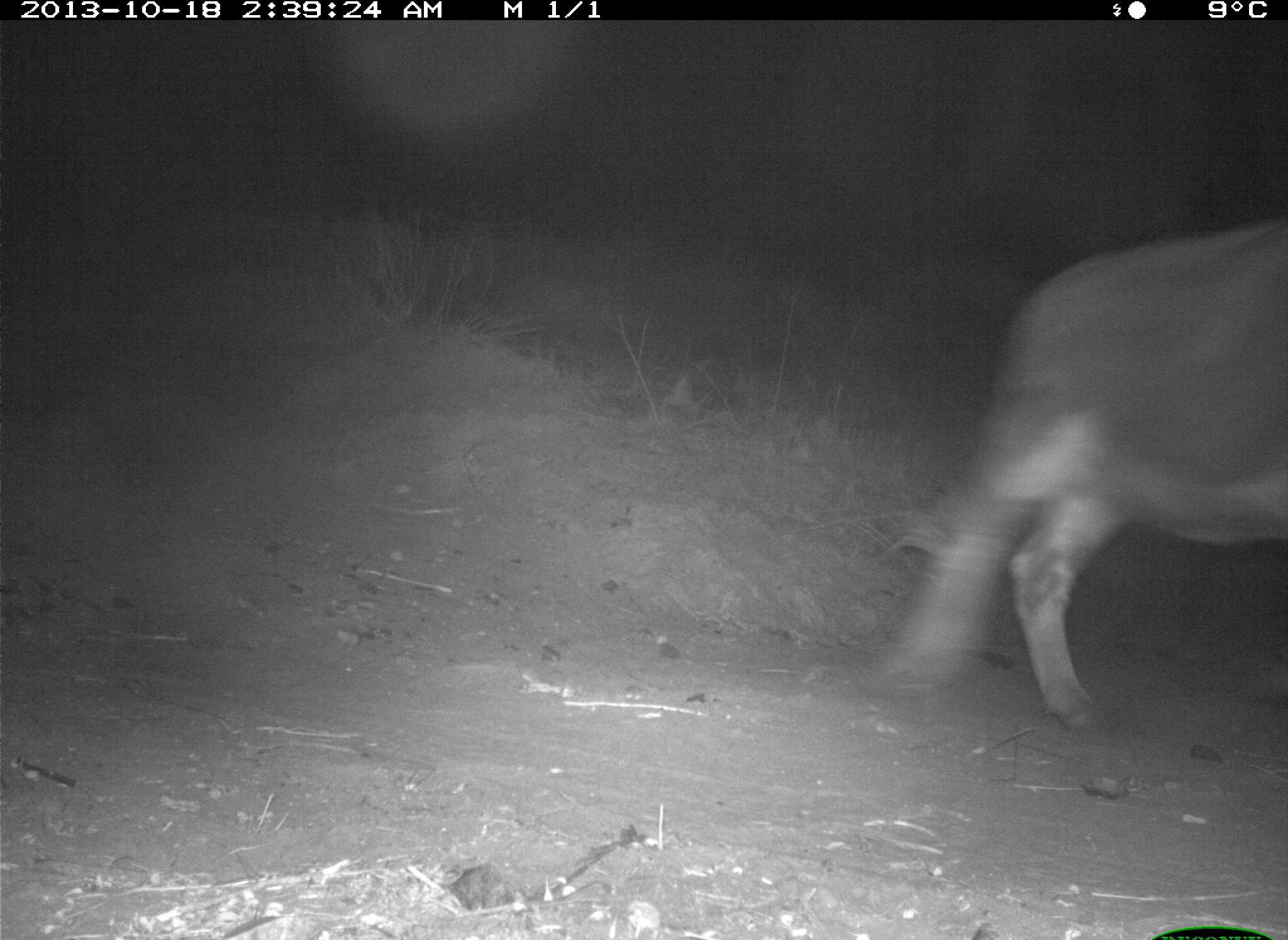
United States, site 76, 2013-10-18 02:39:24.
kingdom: Animalia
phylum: Chordata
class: Mammalia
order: Artiodactyla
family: Bovidae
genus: Bos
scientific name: Bos taurus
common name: cow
Cow (Bos taurus).